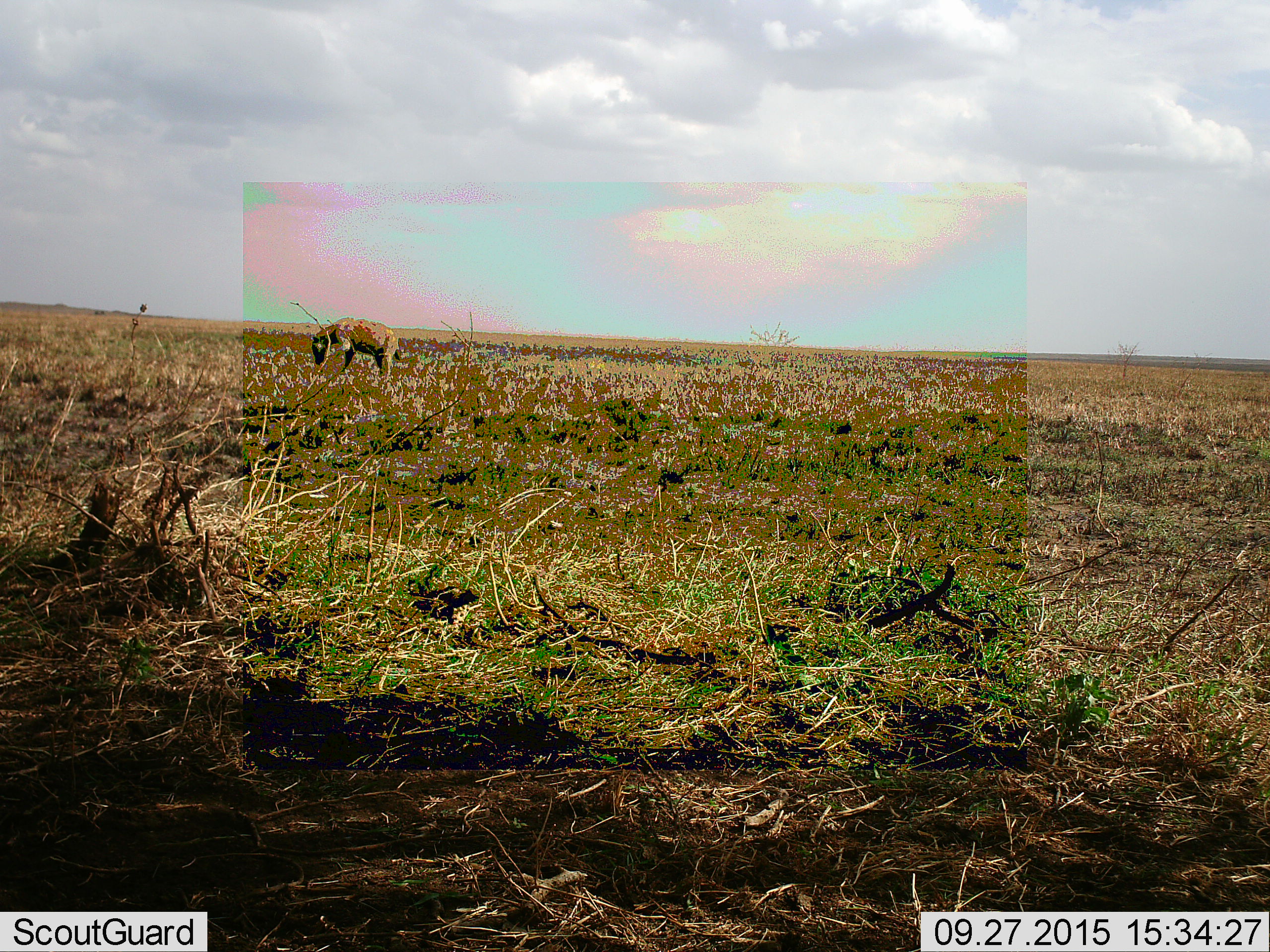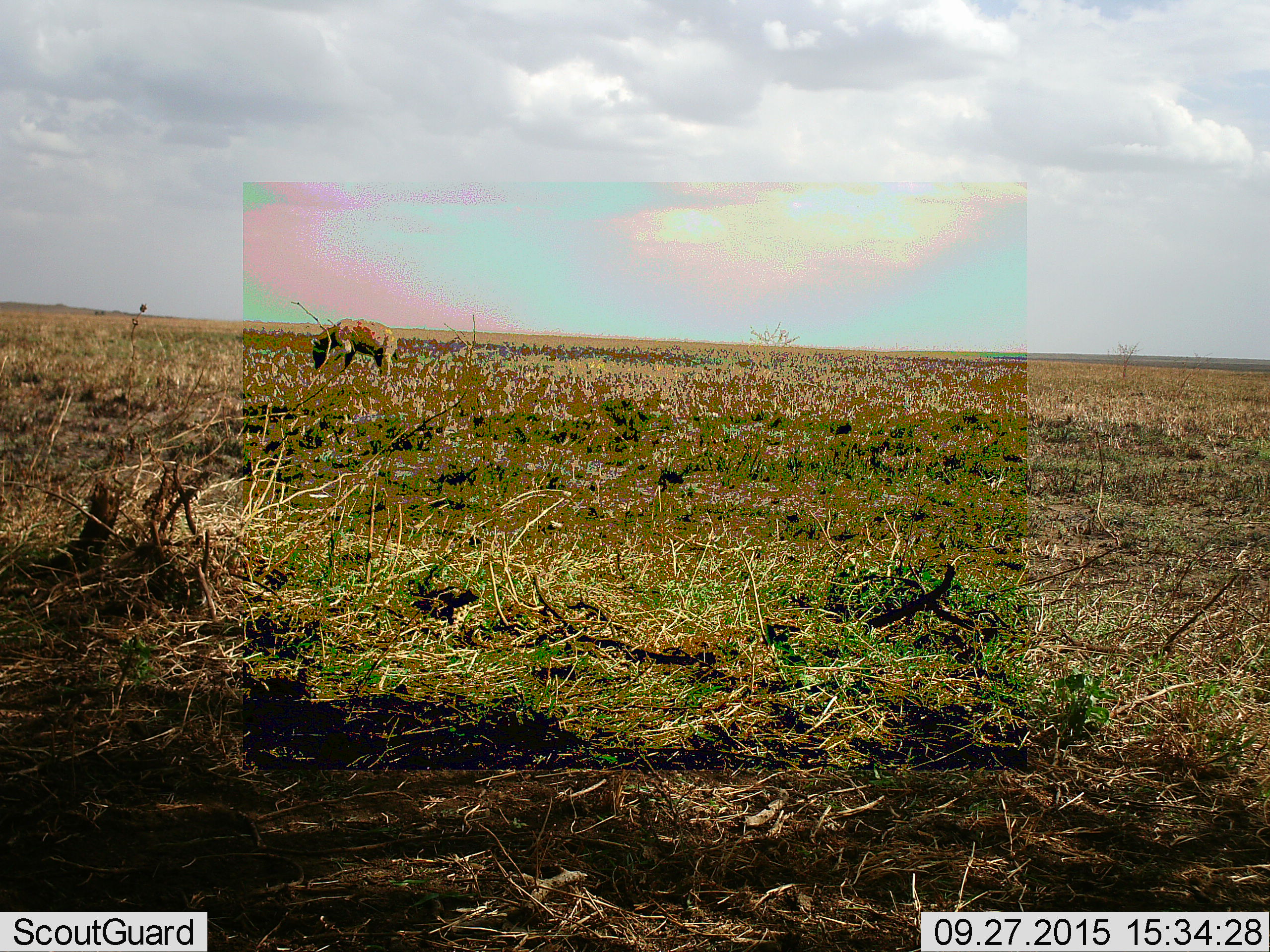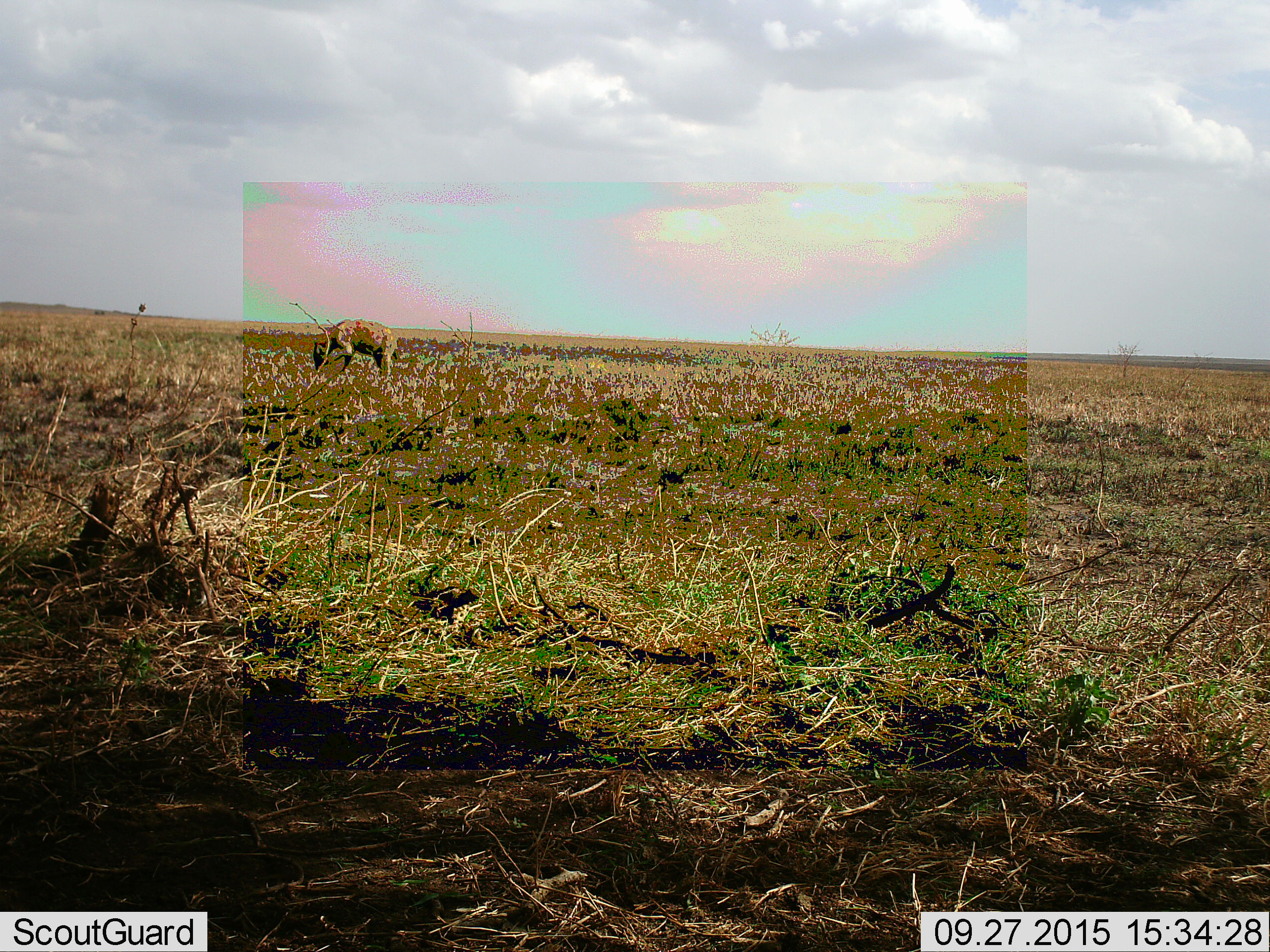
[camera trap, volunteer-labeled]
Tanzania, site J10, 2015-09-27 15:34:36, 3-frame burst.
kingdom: Animalia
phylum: Chordata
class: Mammalia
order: Carnivora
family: Hyaenidae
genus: Crocuta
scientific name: Crocuta crocuta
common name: spotted hyena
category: hyenaspotted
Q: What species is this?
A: Hyenaspotted (spotted hyena) (Crocuta crocuta).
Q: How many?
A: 1.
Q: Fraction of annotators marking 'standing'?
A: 25%.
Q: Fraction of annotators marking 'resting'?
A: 0%.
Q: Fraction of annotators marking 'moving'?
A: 12%.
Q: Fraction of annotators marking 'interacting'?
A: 0%.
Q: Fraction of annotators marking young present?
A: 0%.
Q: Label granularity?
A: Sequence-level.